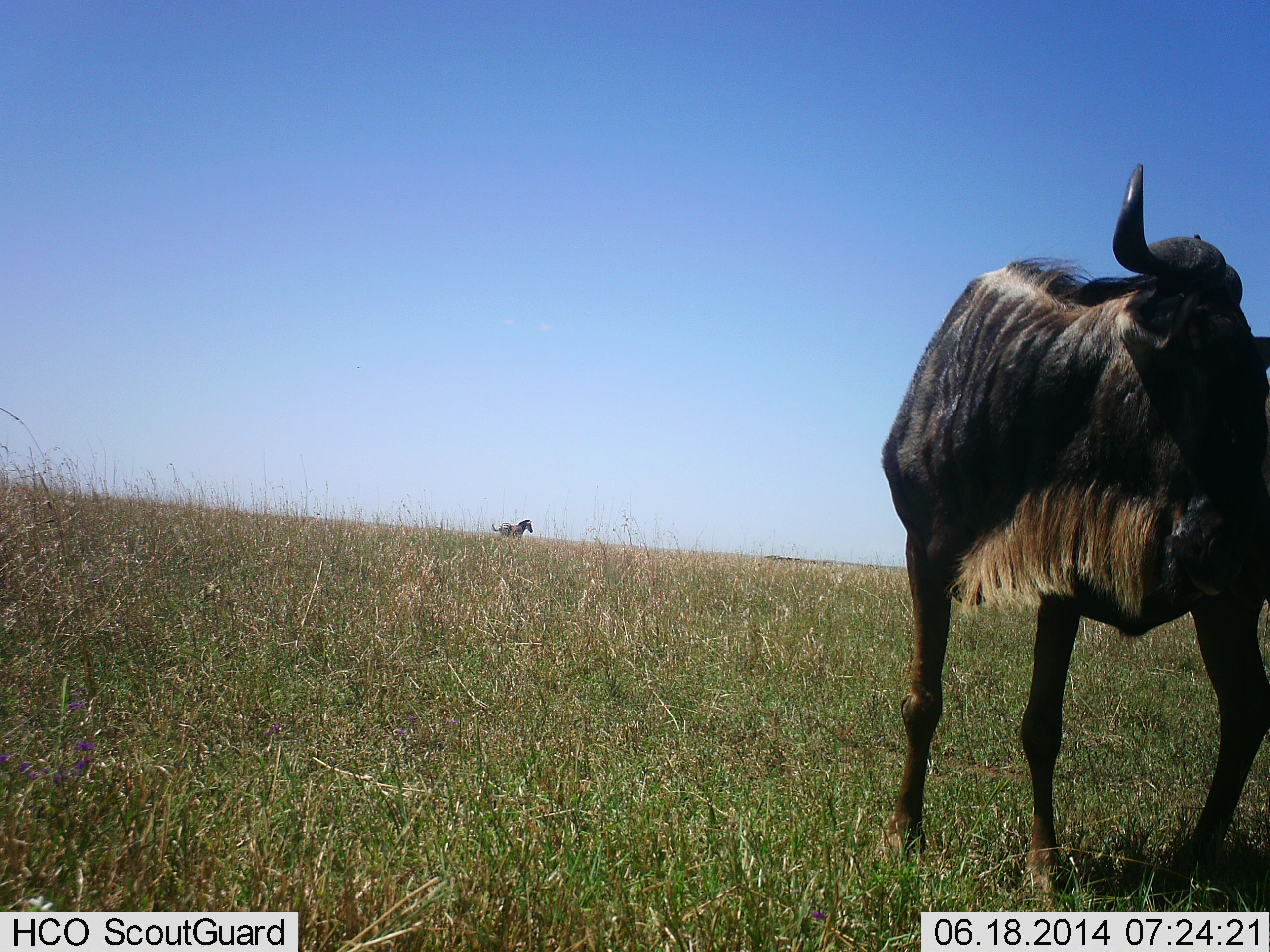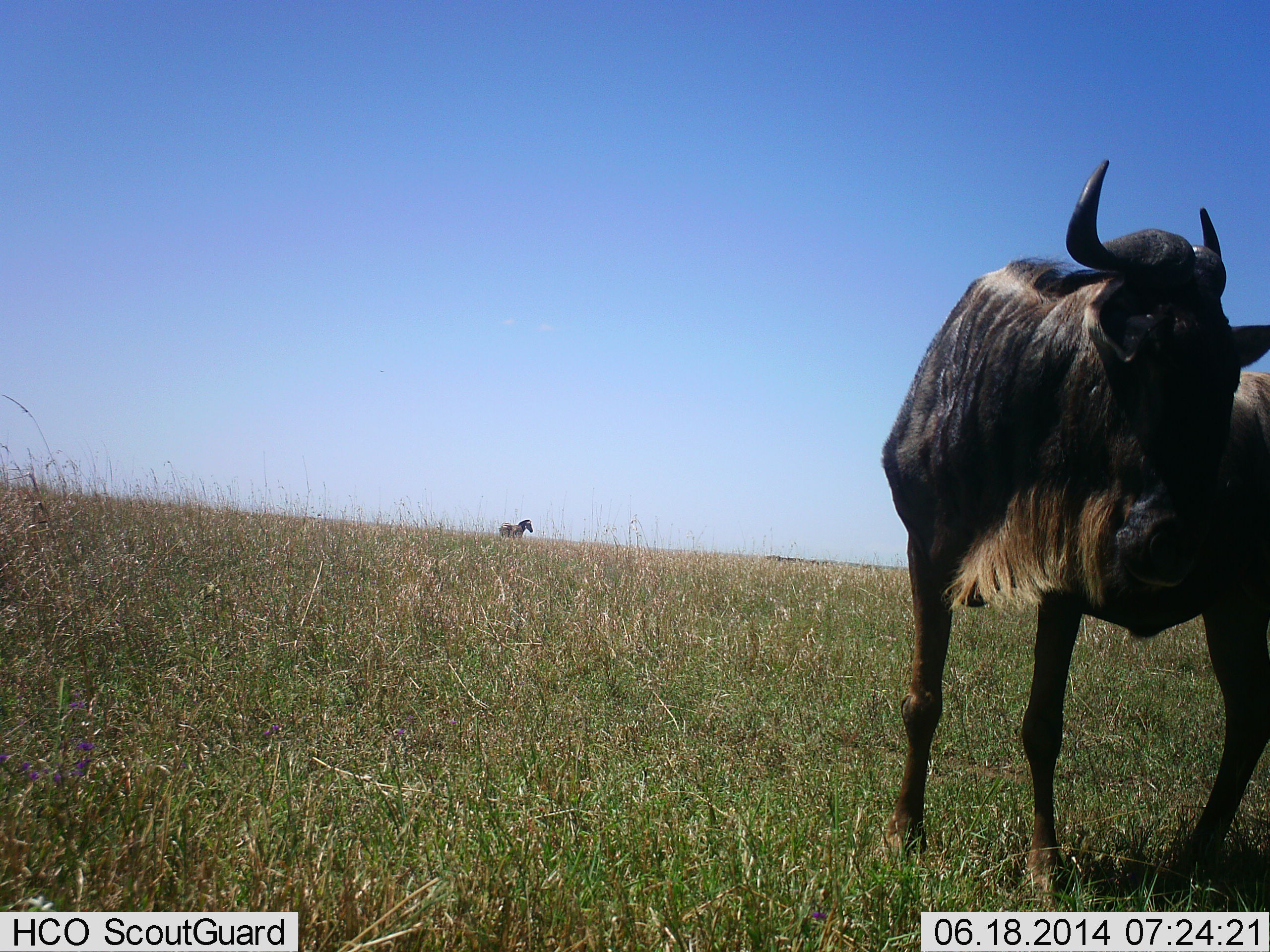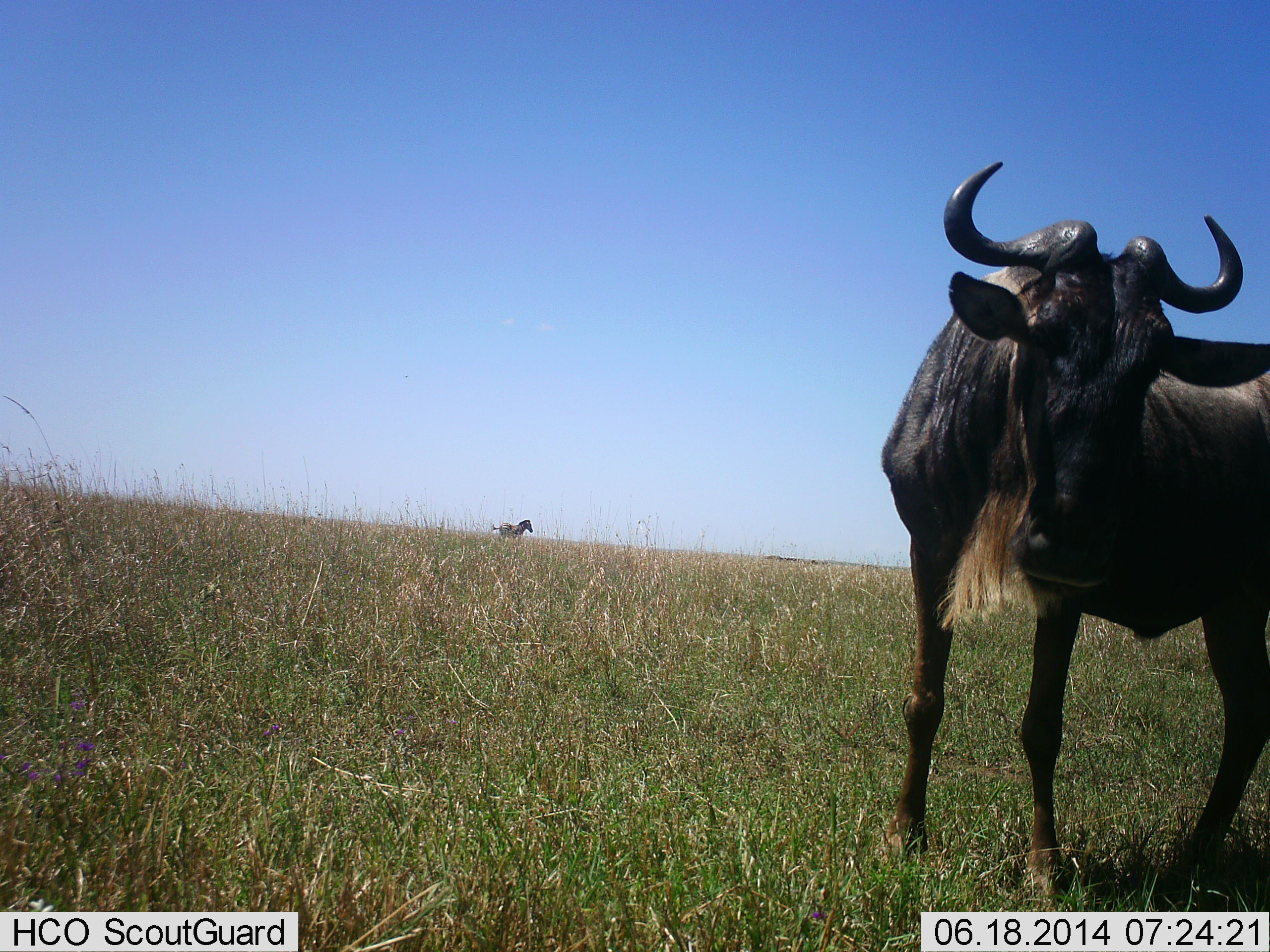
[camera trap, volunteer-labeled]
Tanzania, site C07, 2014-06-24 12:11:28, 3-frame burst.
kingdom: Animalia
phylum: Chordata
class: Mammalia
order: Artiodactyla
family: Bovidae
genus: Connochaetes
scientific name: Connochaetes taurinus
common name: blue wildebeest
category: wildebeest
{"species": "wildebeest (blue wildebeest) (Connochaetes taurinus)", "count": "1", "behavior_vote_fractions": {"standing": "100%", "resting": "0%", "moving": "0%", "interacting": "0%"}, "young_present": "0%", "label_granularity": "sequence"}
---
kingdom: Animalia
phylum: Chordata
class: Mammalia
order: Perissodactyla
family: Equidae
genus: Equus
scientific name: Equus quagga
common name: plains zebra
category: zebra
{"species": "zebra (plains zebra) (Equus quagga)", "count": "1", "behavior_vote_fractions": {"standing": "100%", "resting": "0%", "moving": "0%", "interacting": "0%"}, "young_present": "0%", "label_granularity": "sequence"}